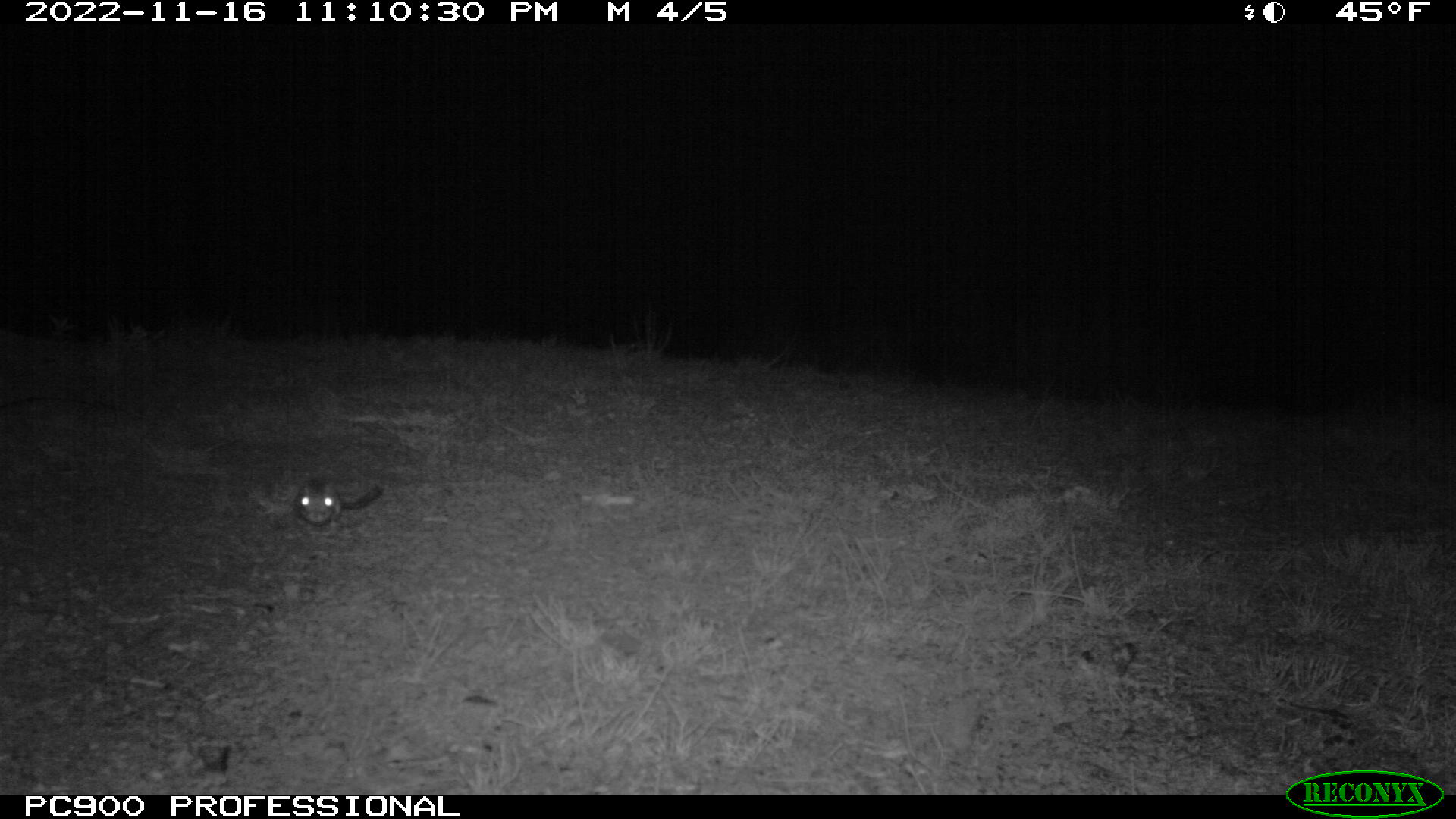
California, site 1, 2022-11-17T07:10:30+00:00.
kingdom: Animalia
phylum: Chordata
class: Mammalia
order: Rodentia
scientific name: Rodentia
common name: mouse or rat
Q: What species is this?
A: Mouse or rat (Rodentia).